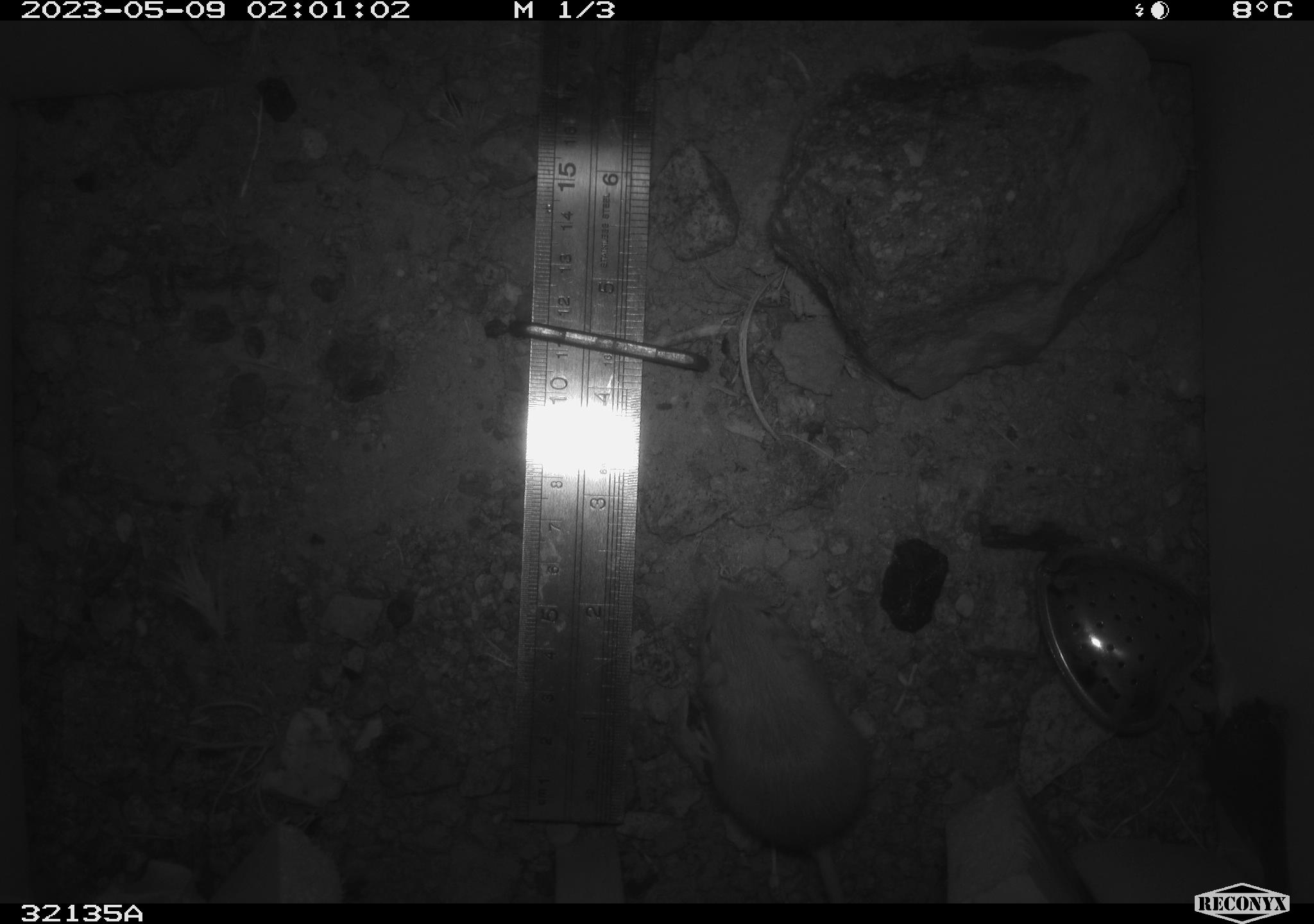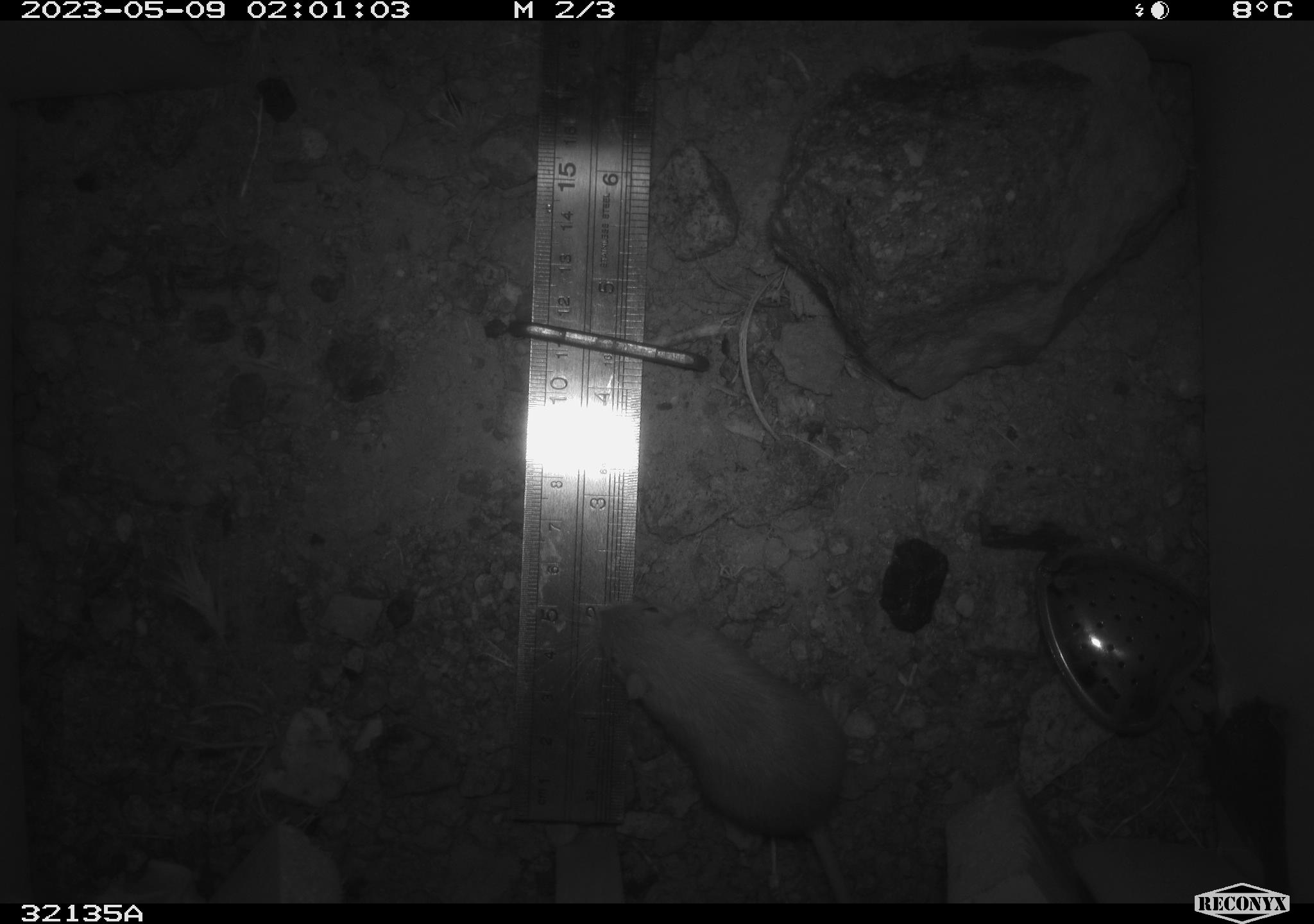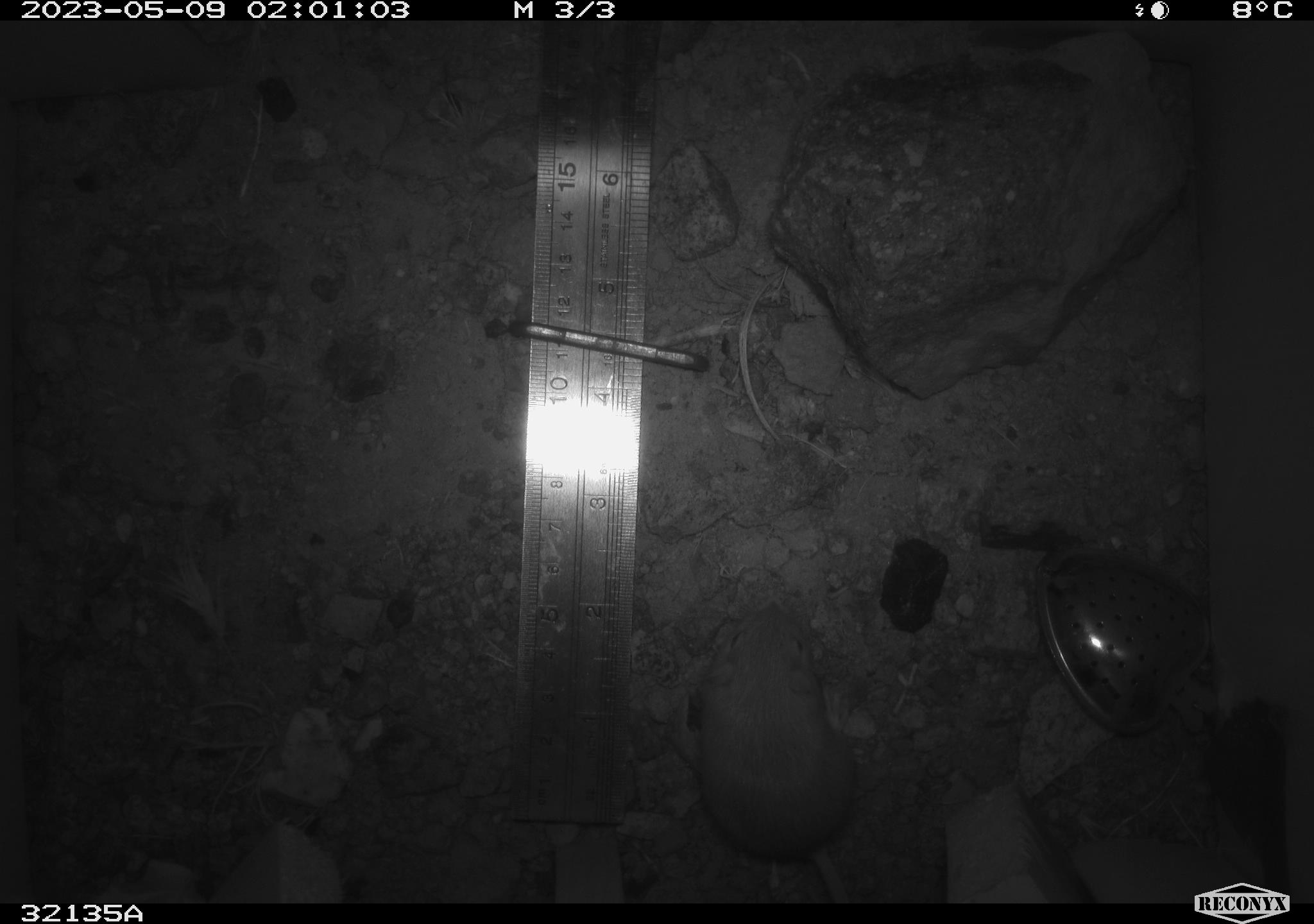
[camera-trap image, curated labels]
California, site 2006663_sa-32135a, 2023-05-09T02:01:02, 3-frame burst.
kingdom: Animalia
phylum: Chordata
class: Mammalia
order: Rodentia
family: Cricetidae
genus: Peromyscus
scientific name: Peromyscus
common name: deer mice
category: peromyscus species